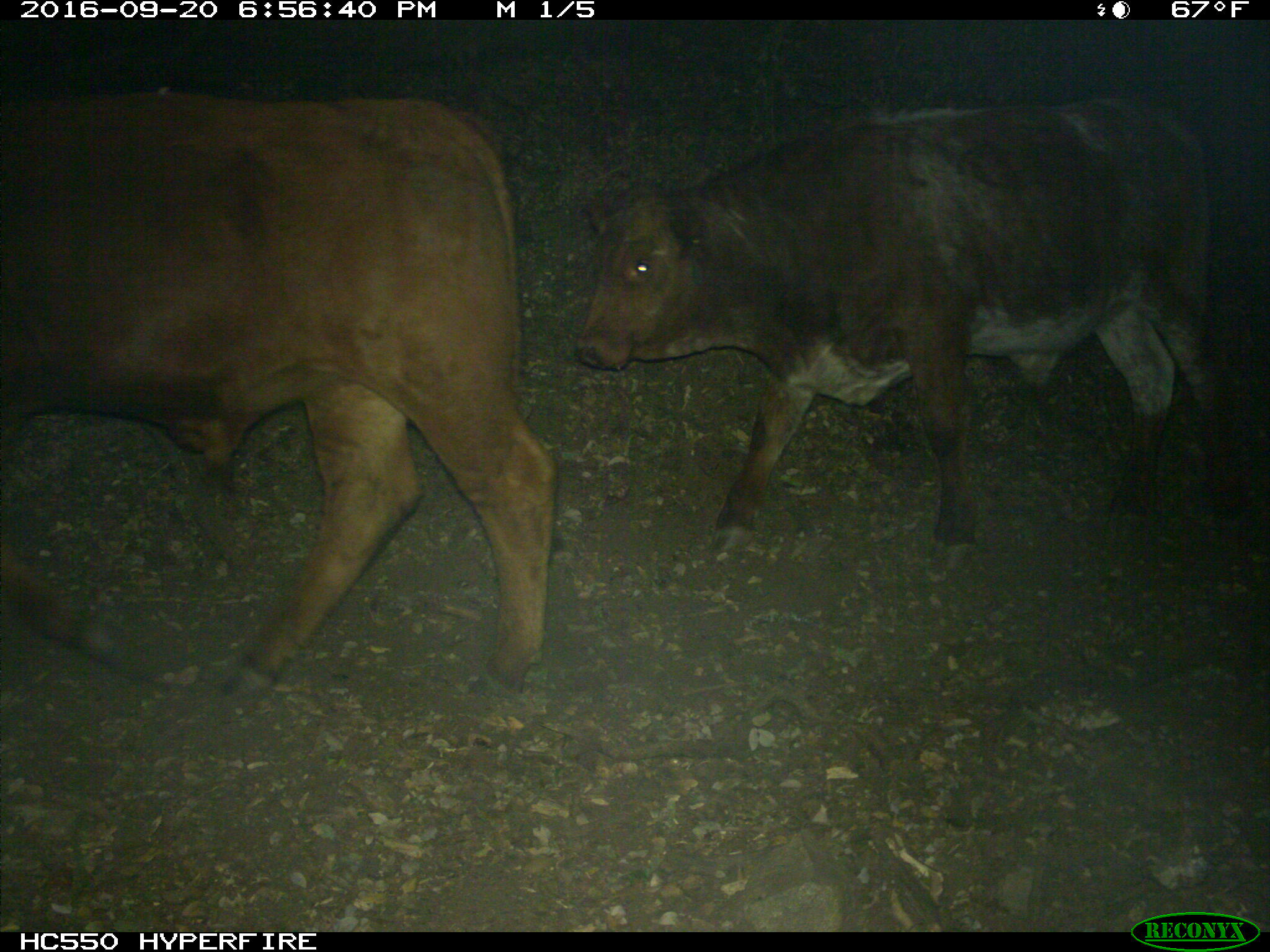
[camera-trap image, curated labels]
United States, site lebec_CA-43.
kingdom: Animalia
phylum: Chordata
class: Mammalia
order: Artiodactyla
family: Bovidae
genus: Bos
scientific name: Bos taurus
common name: domestic cow